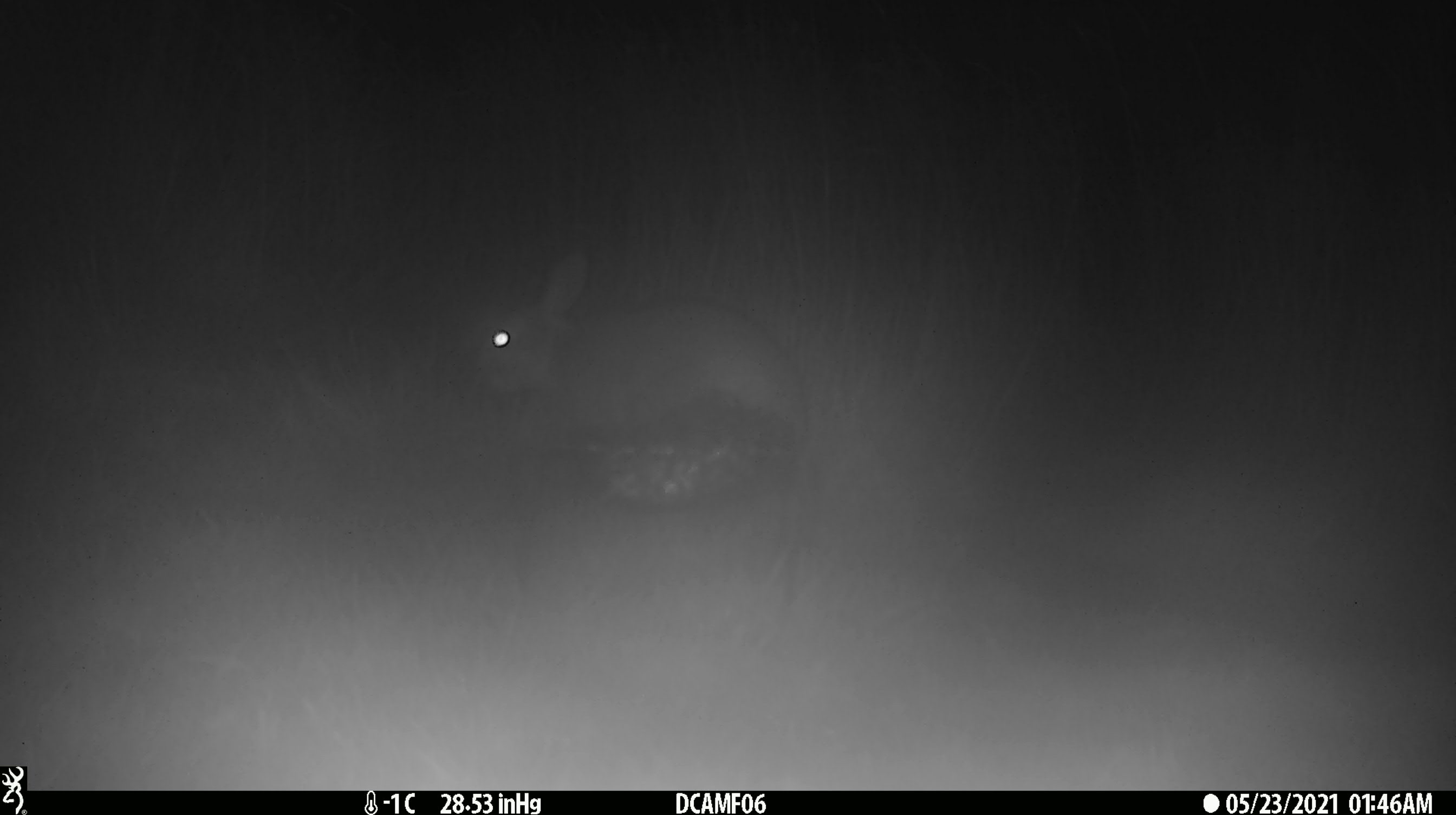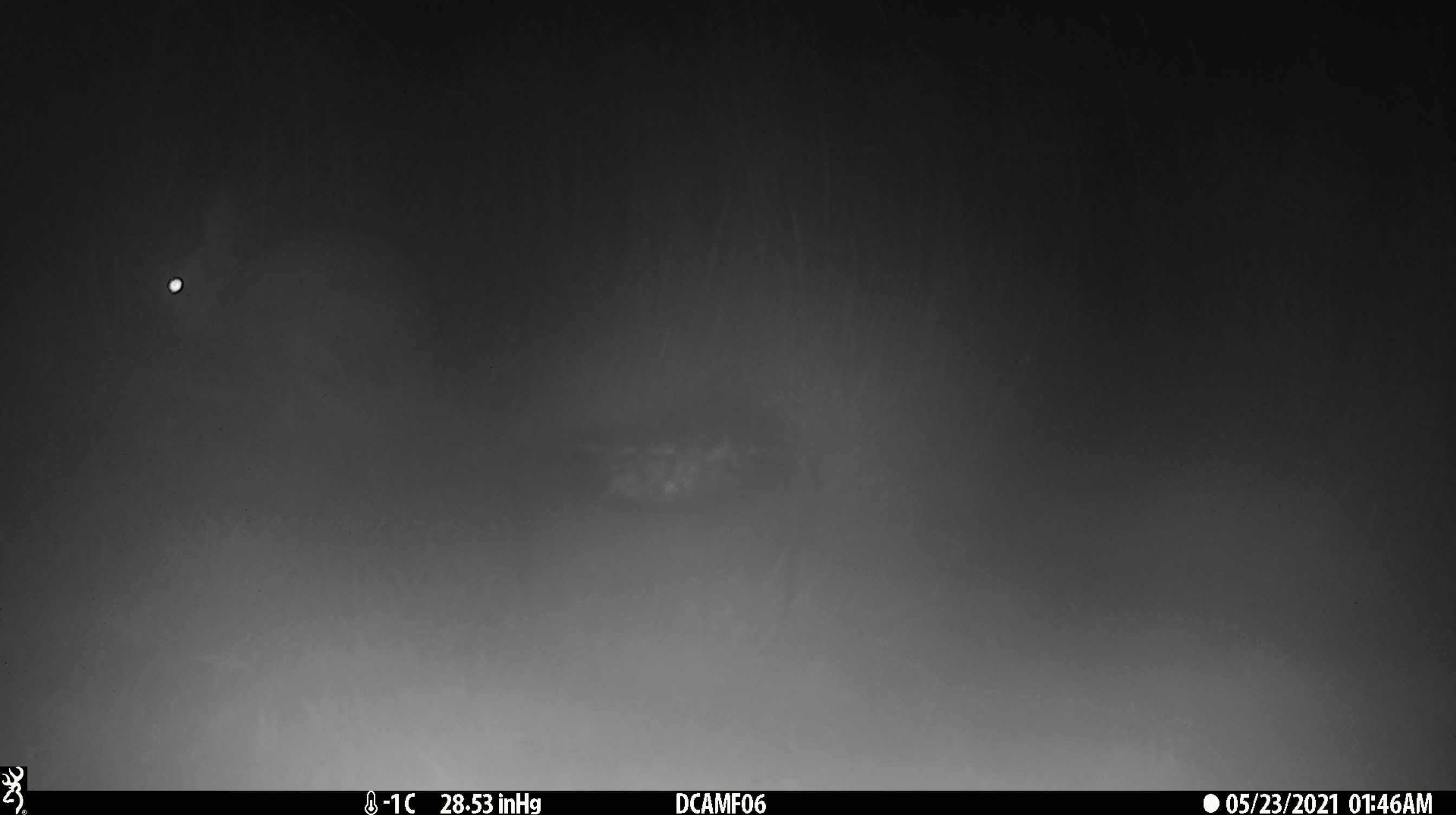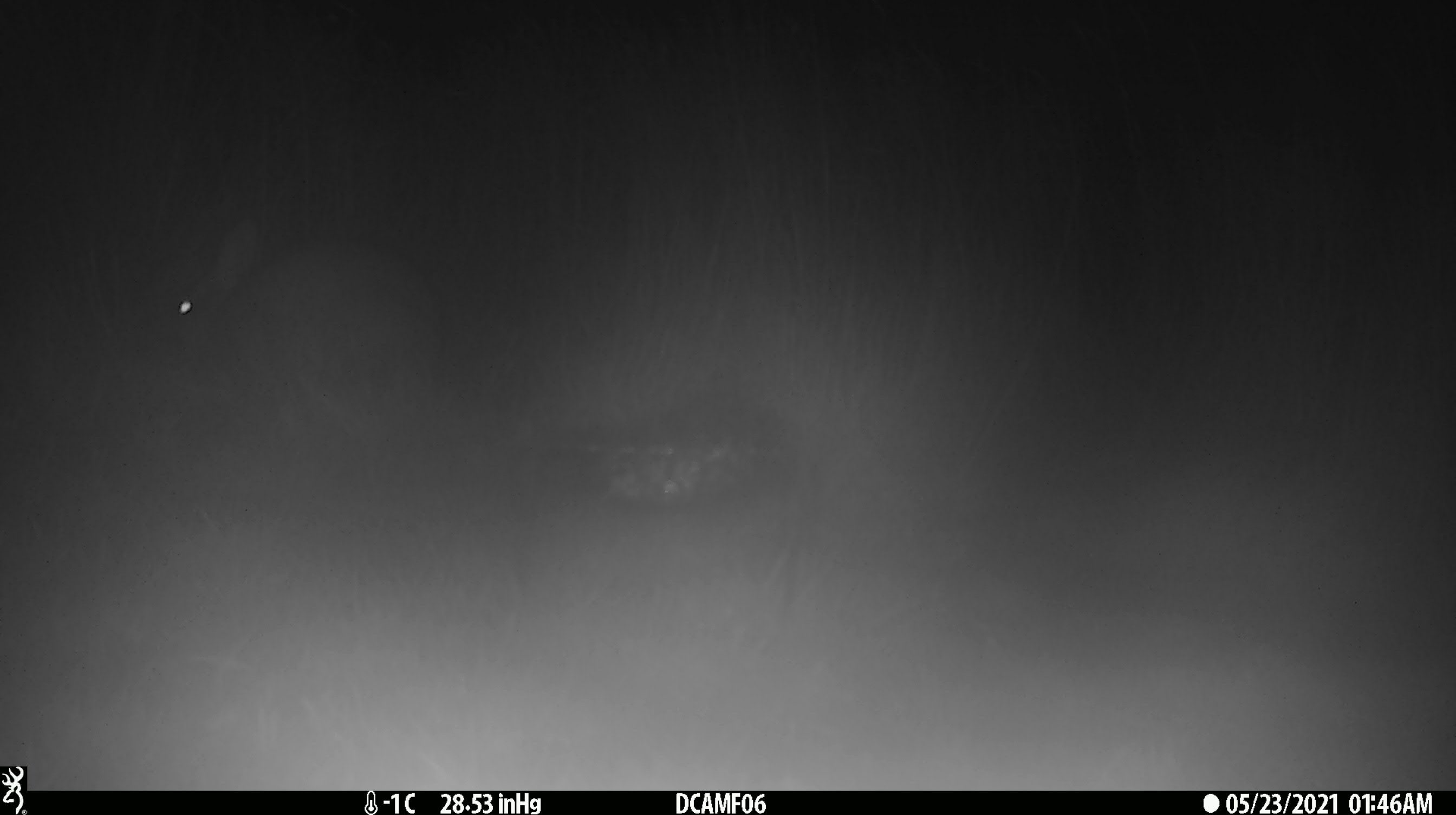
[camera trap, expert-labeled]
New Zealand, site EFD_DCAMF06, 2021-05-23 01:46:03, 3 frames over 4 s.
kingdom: Animalia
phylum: Chordata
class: Mammalia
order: Lagomorpha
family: Leporidae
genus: Oryctolagus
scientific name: Oryctolagus cuniculus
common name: european rabbit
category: rabbit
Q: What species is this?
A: Rabbit (european rabbit) (Oryctolagus cuniculus).